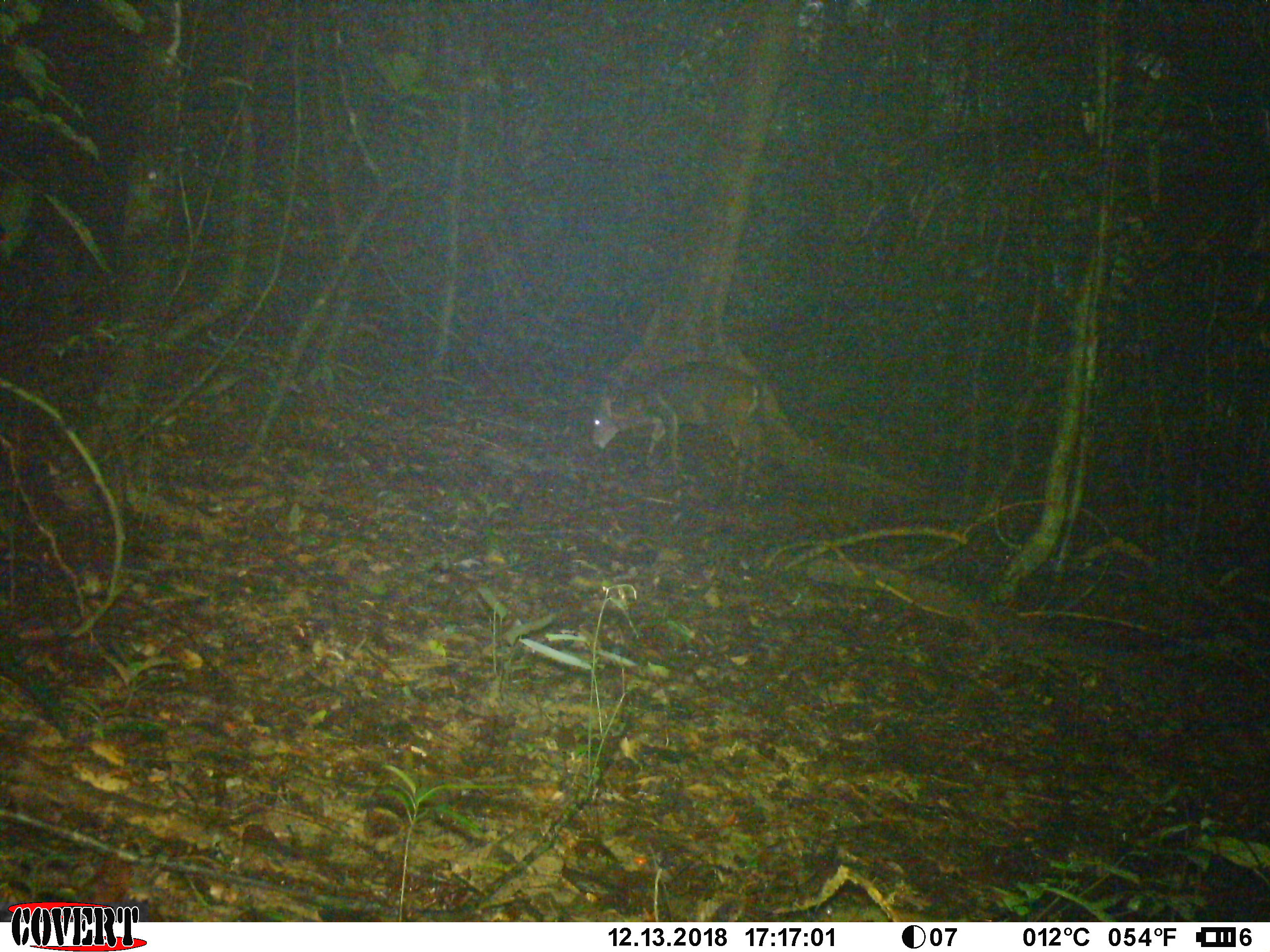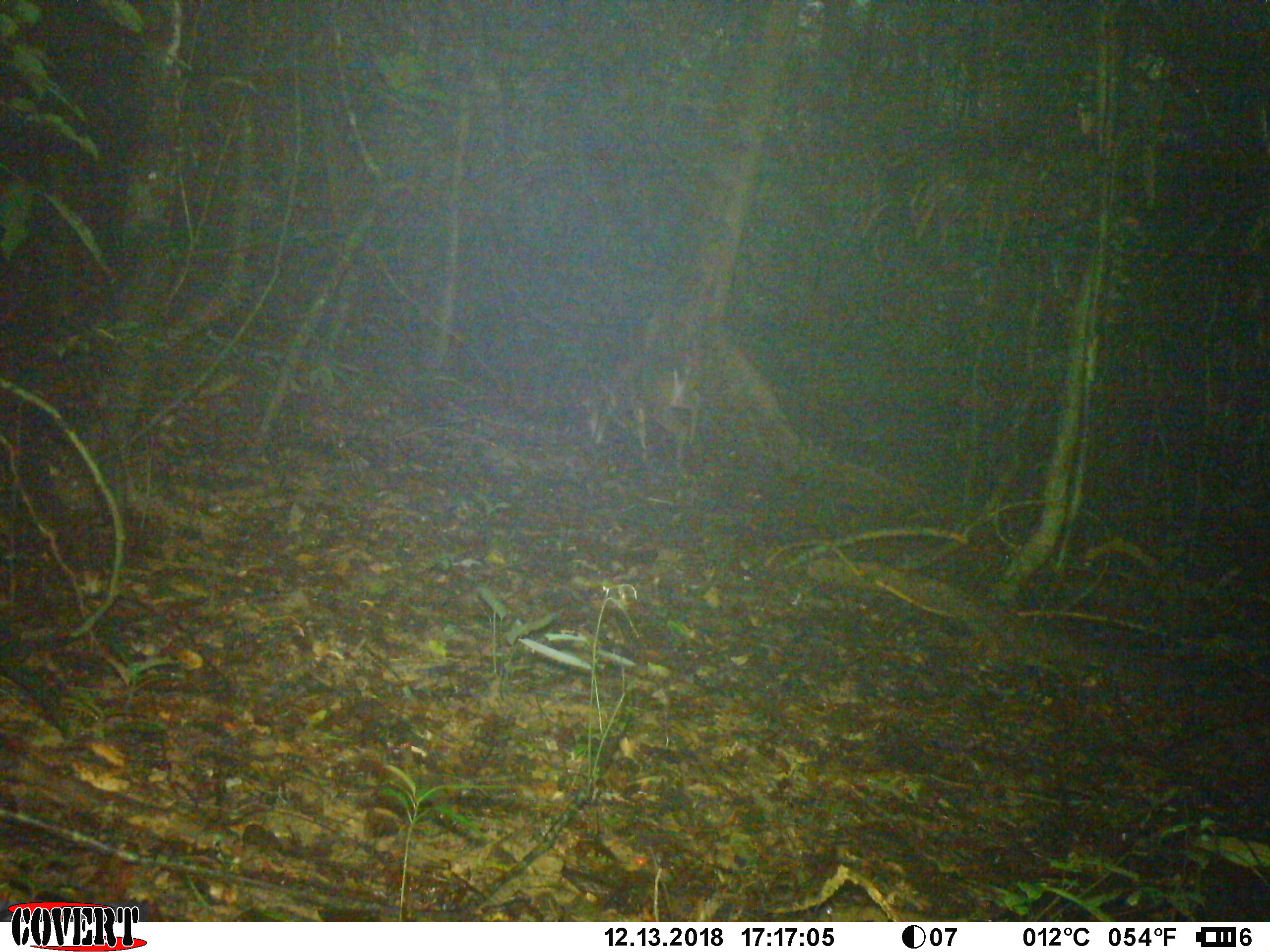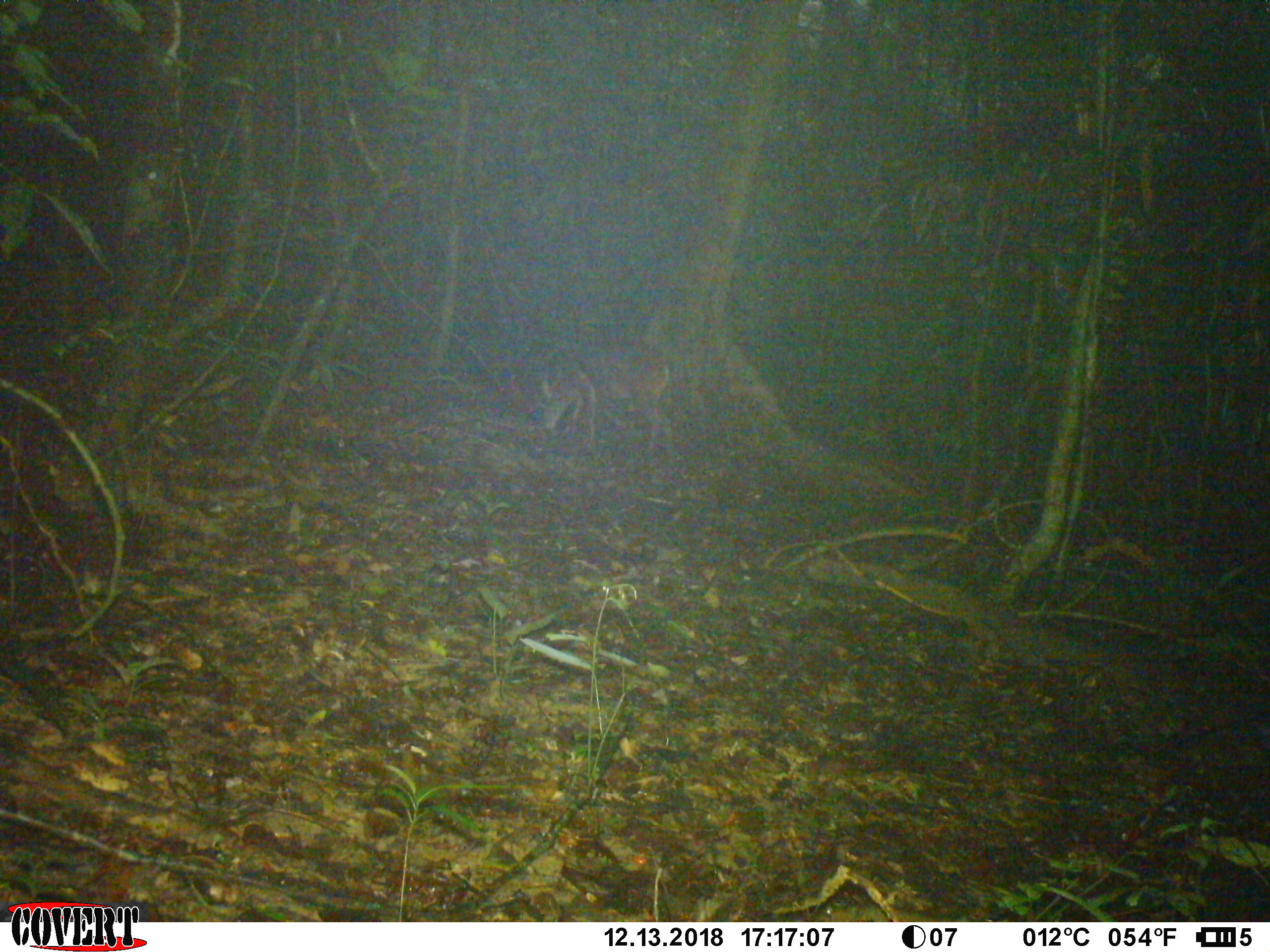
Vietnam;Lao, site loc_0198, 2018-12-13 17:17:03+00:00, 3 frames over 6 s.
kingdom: Animalia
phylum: Chordata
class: Mammalia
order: Artiodactyla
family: Cervidae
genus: Muntiacus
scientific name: Muntiacus vuquangensis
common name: large-antlered muntjac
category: large antlered muntjac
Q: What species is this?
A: Large antlered muntjac (large-antlered muntjac) (Muntiacus vuquangensis).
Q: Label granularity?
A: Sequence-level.